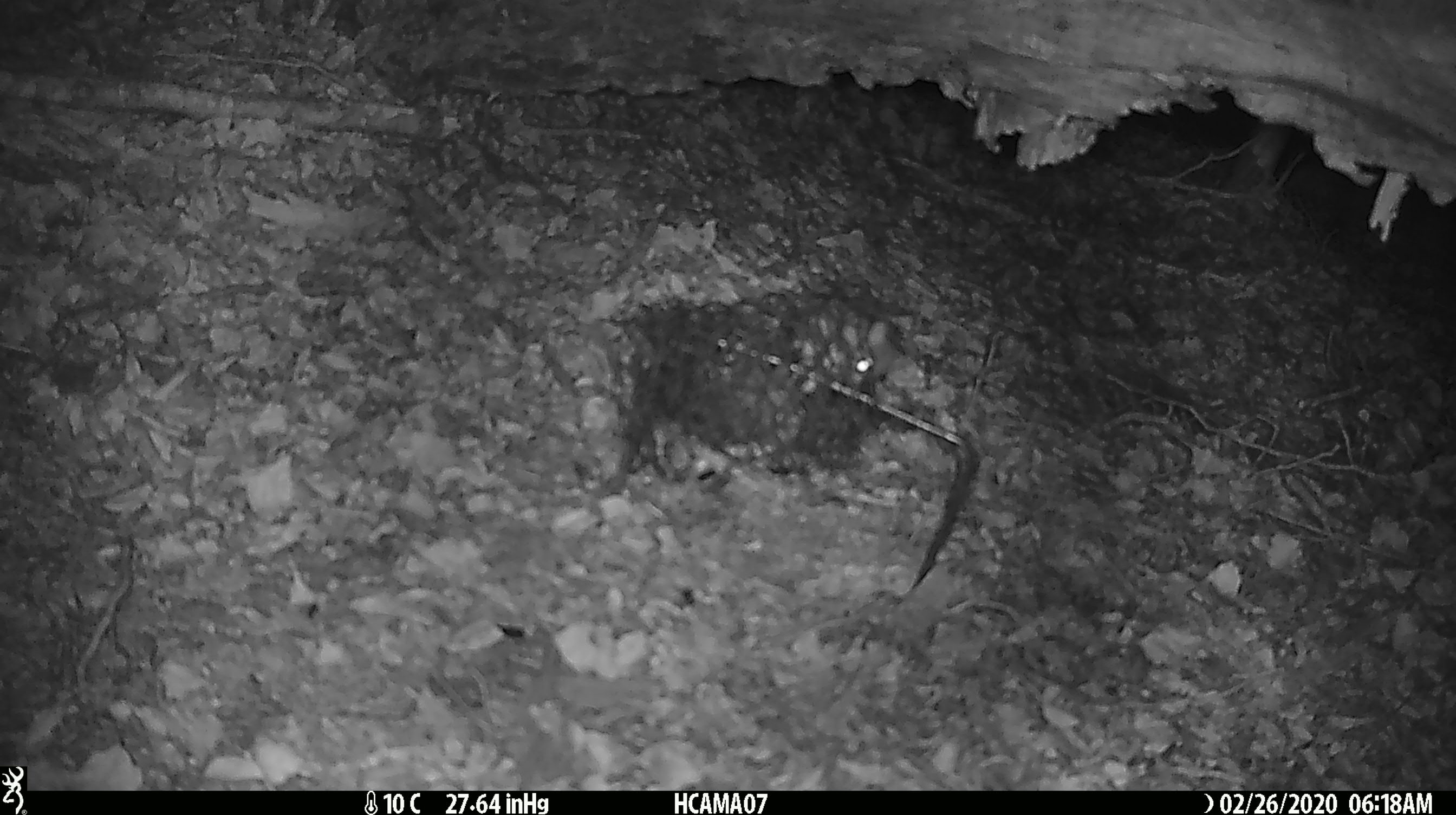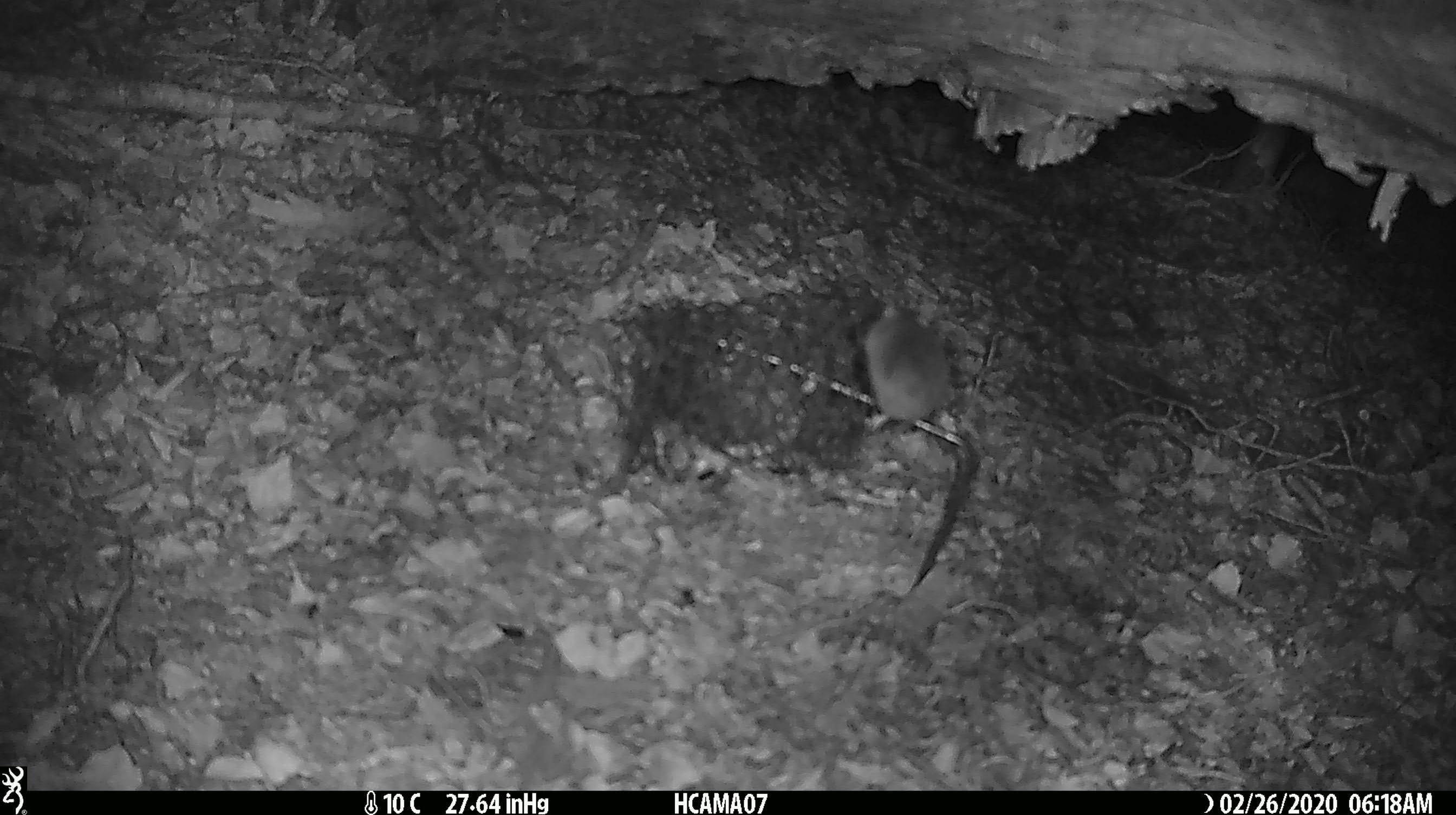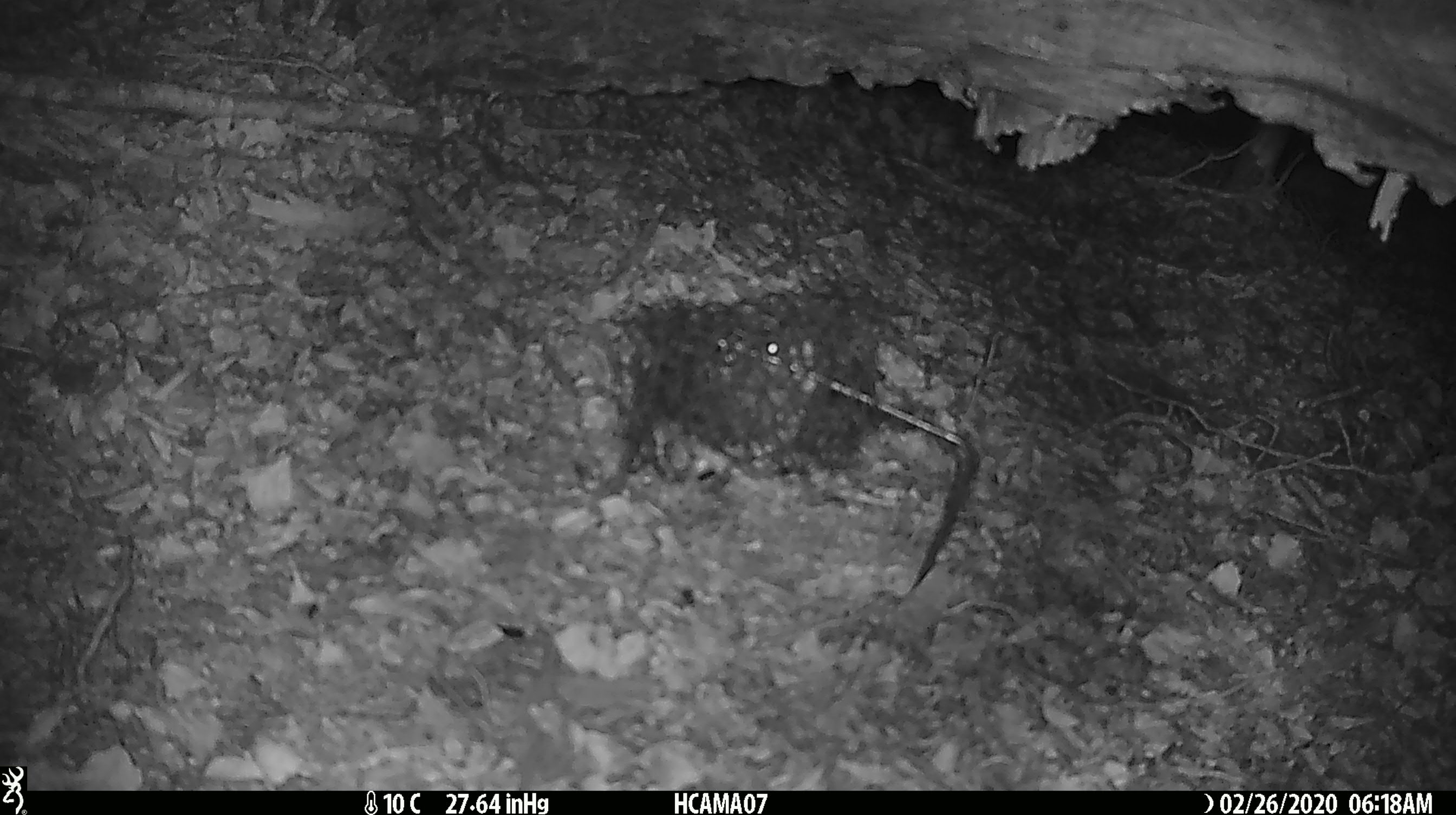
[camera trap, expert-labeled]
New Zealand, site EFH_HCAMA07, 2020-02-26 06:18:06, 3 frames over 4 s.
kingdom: Animalia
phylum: Chordata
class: Mammalia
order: Rodentia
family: Muridae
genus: Mus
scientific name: Mus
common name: mouse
Mouse (Mus).